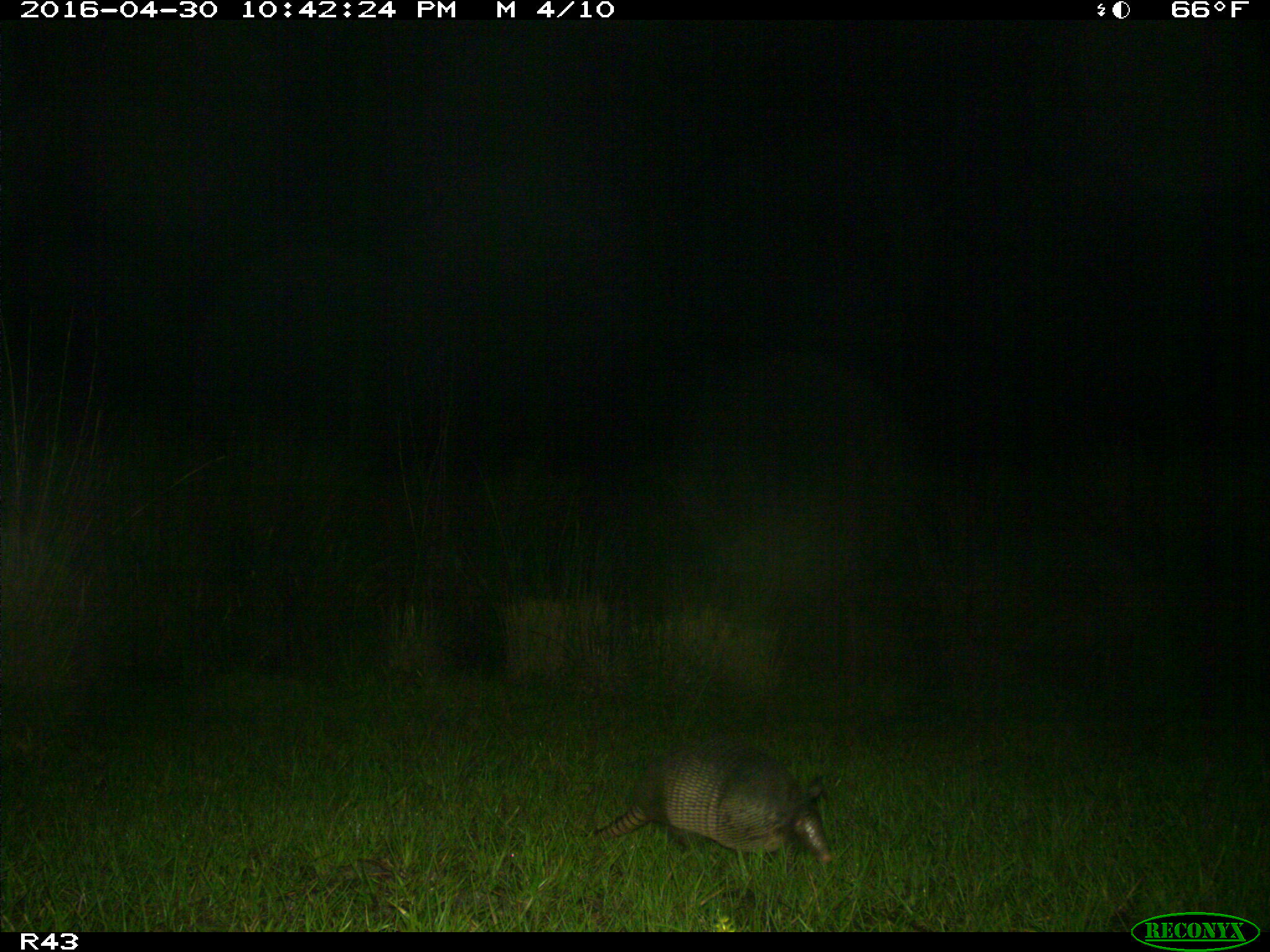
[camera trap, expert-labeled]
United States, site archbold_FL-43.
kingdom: Animalia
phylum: Chordata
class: Mammalia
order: Cingulata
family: Dasypodidae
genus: Dasypus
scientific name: Dasypus novemcinctus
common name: nine-banded armadillo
Dasypus novemcinctus (nine-banded armadillo).